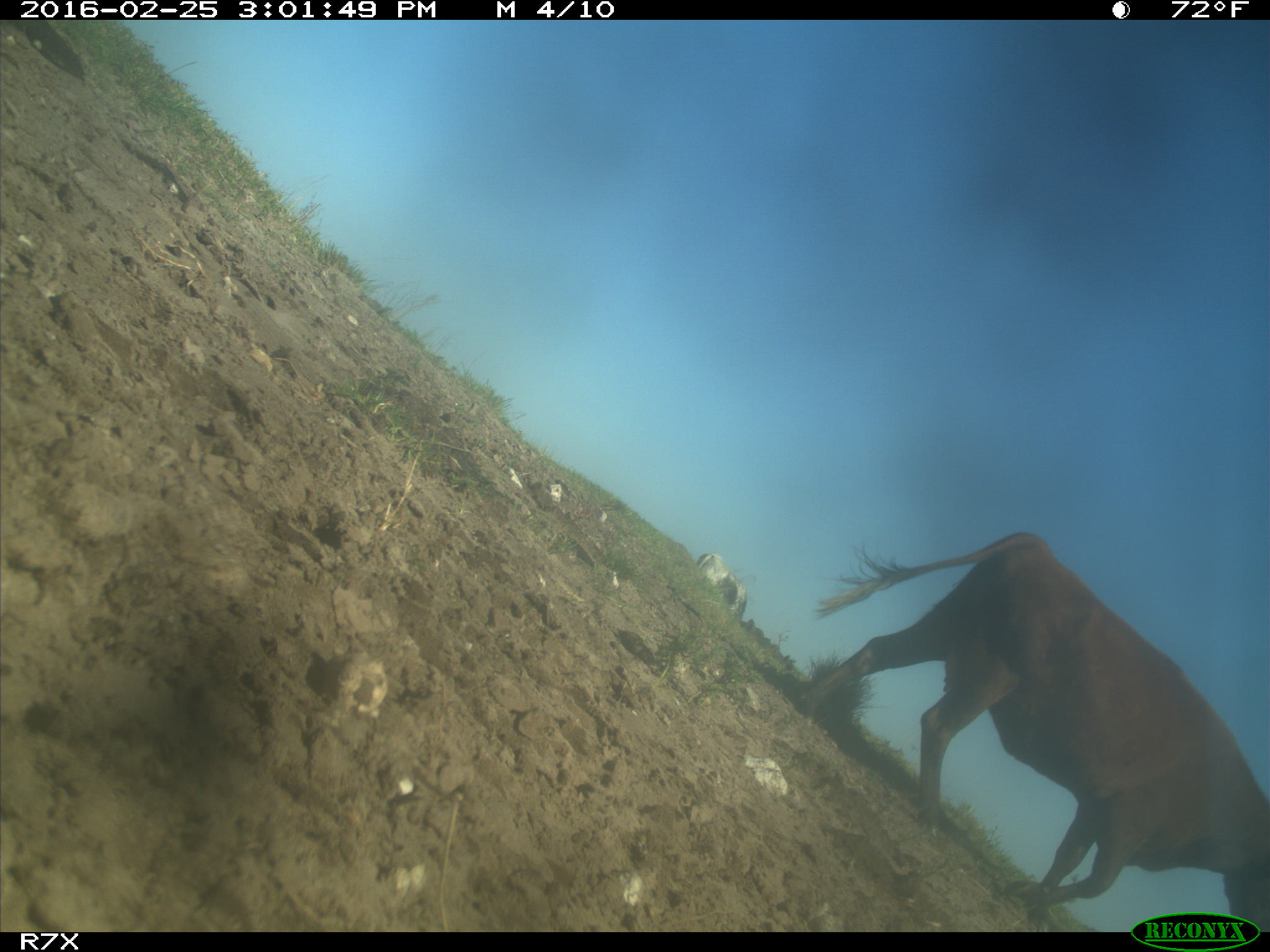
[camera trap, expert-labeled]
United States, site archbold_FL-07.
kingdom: Animalia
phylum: Chordata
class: Mammalia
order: Artiodactyla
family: Bovidae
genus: Bos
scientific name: Bos taurus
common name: domestic cow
Bos taurus (domestic cow).